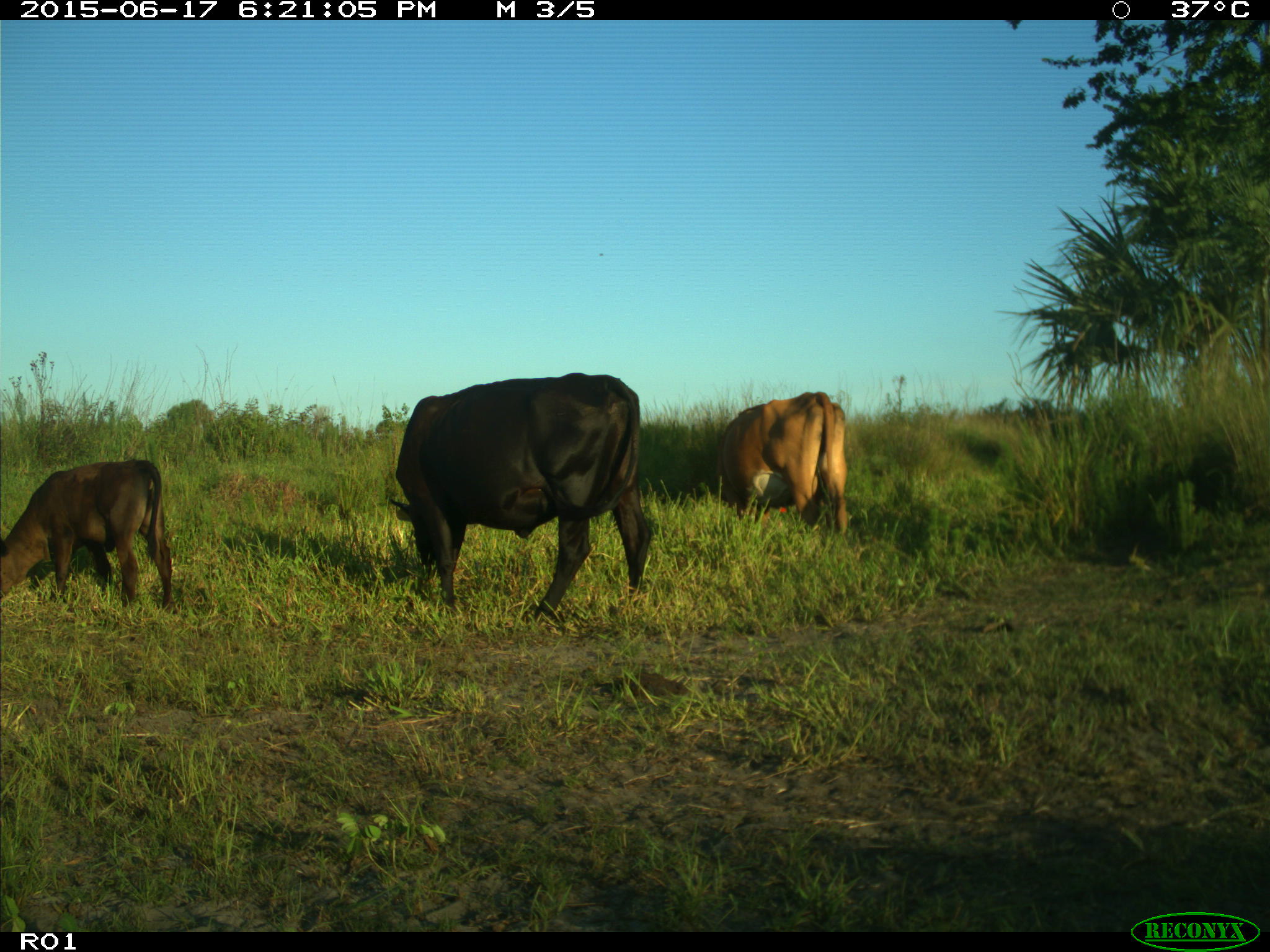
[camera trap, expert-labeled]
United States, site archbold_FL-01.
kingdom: Animalia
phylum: Chordata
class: Mammalia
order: Artiodactyla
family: Bovidae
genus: Bos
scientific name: Bos taurus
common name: domestic cow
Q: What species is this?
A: Bos taurus (domestic cow).